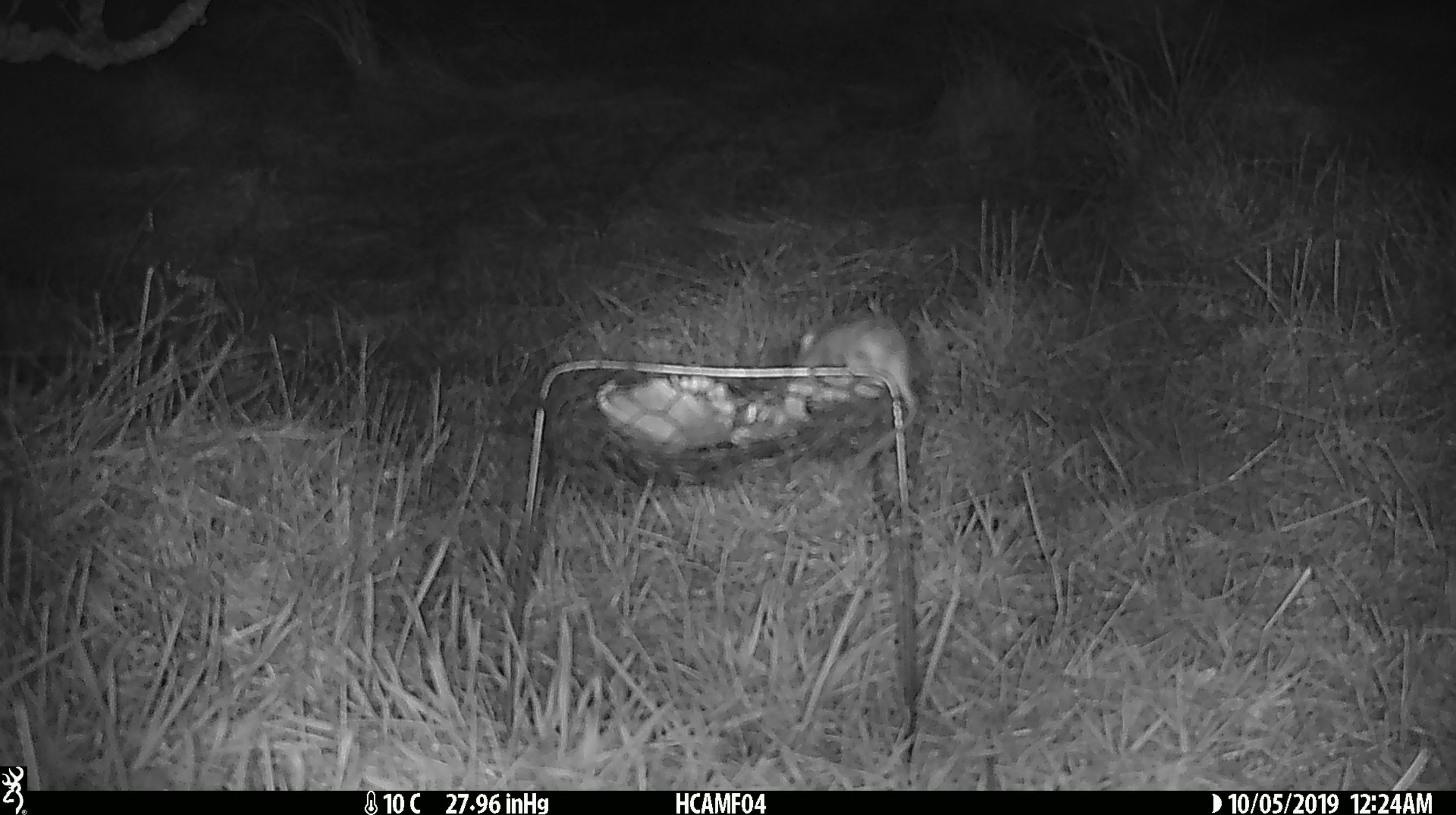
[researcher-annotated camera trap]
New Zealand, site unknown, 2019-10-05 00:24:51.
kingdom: Animalia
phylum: Chordata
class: Mammalia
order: Rodentia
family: Muridae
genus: Mus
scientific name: Mus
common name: mouse